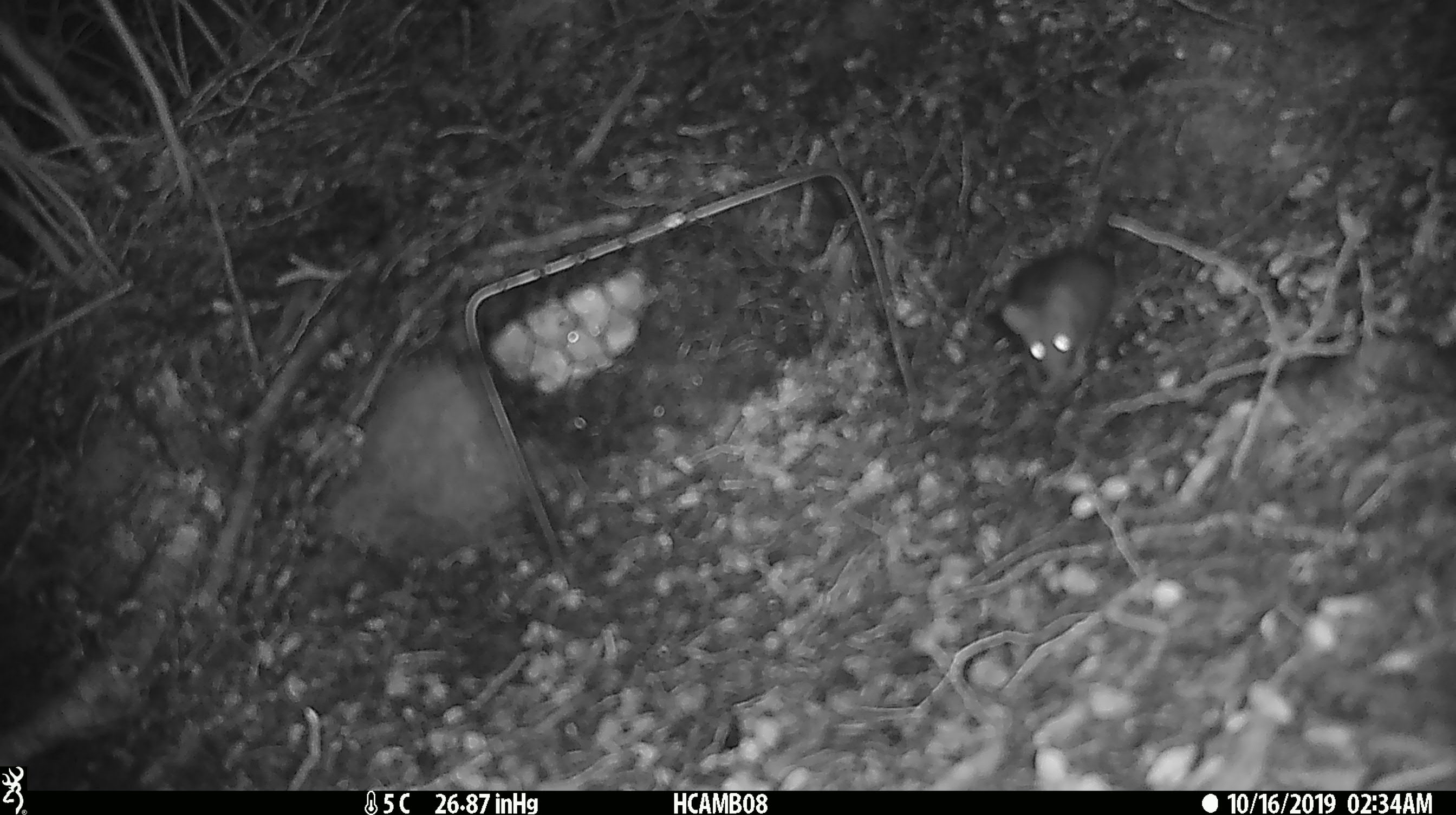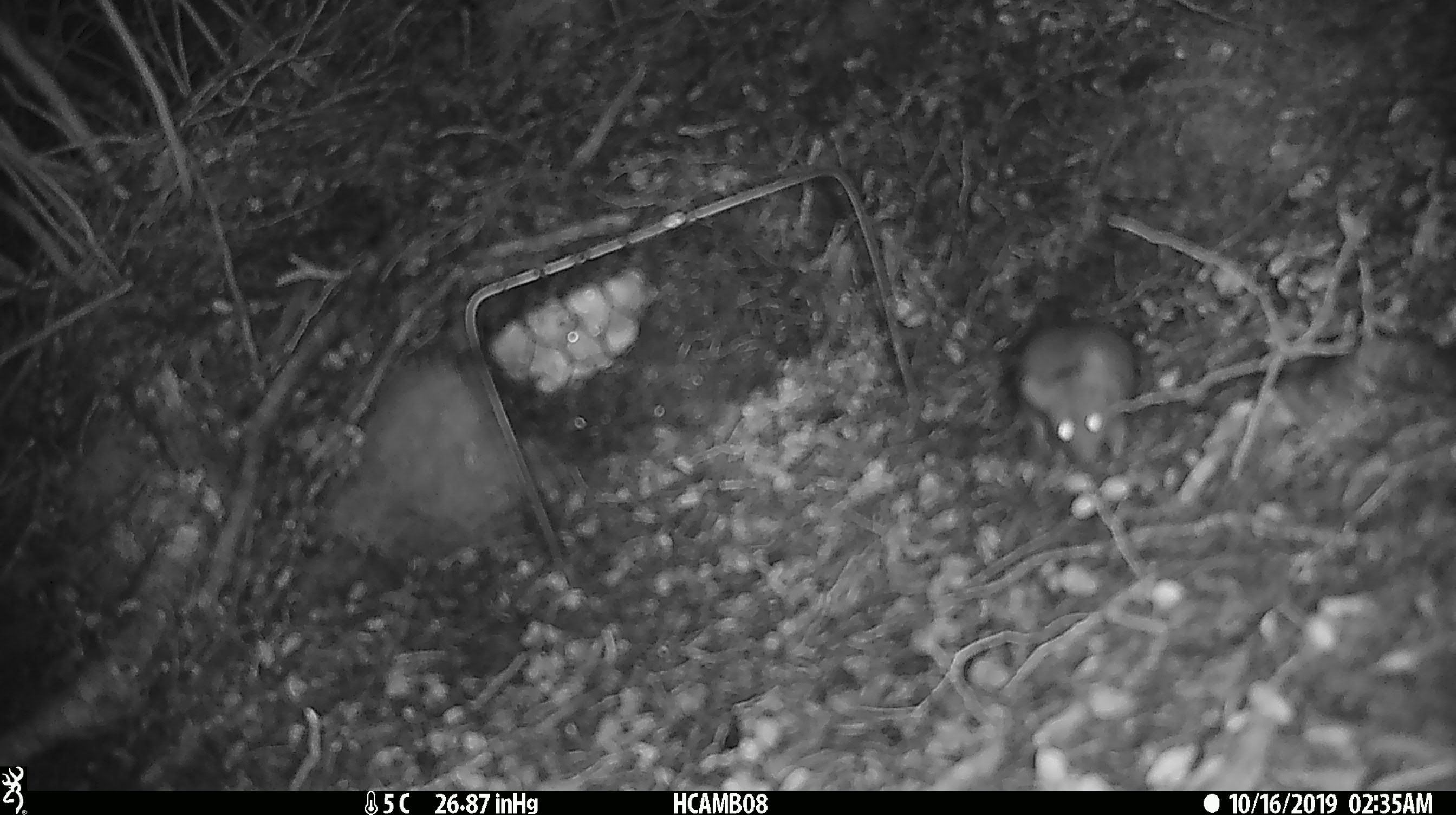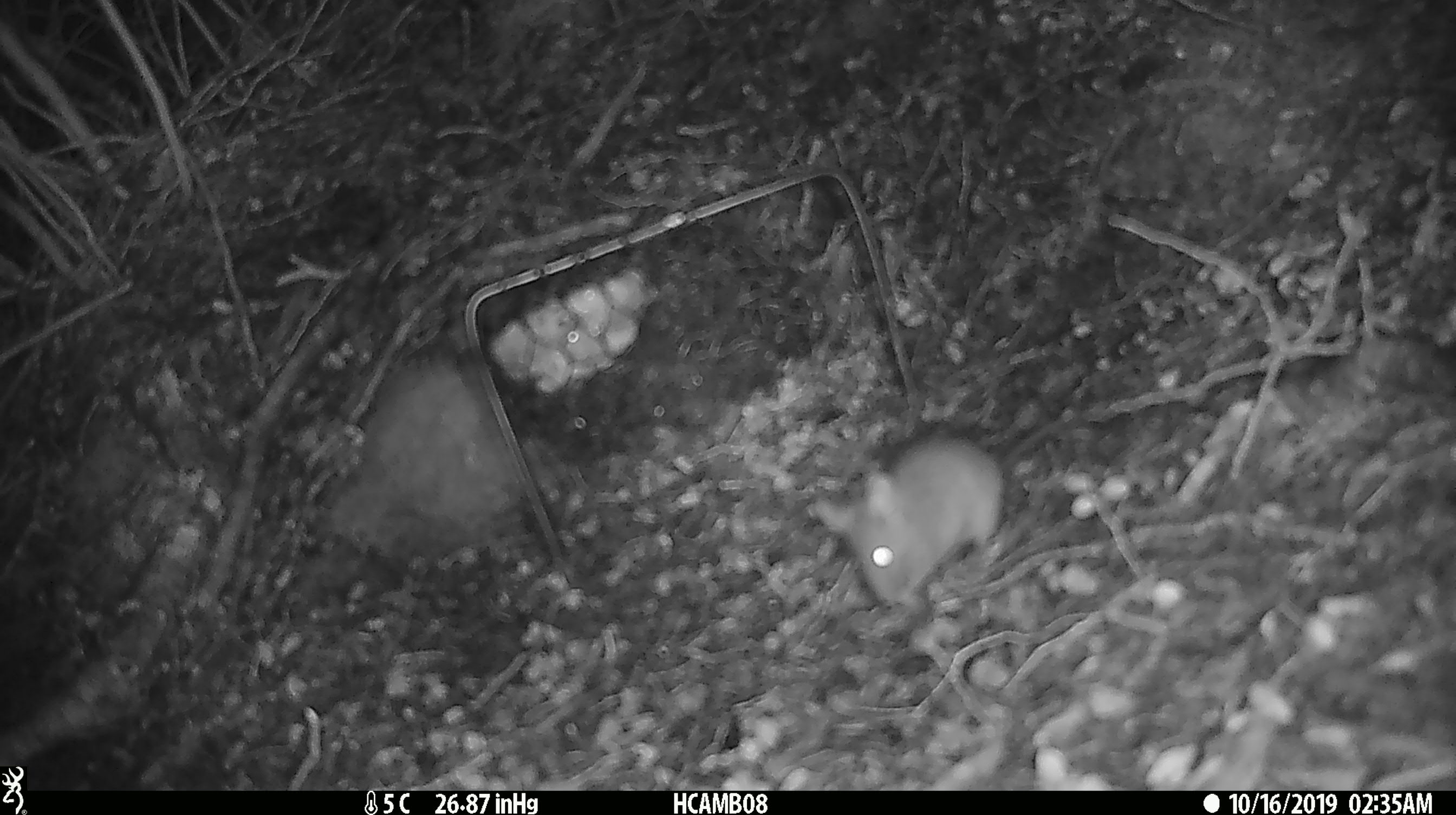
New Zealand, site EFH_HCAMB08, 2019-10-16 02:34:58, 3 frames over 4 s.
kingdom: Animalia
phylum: Chordata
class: Mammalia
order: Rodentia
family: Muridae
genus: Mus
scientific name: Mus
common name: mouse